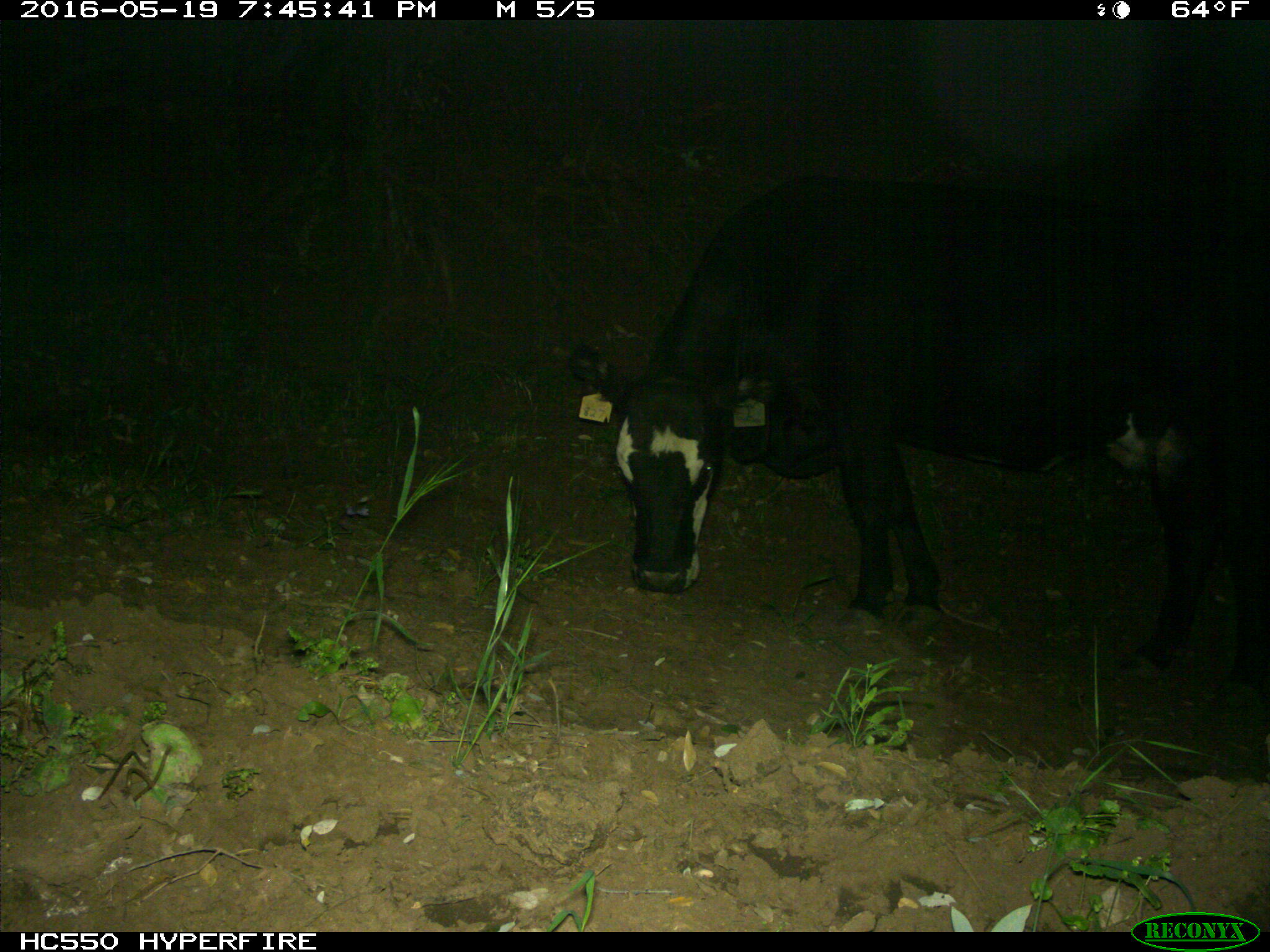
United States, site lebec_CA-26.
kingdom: Animalia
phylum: Chordata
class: Mammalia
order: Artiodactyla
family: Bovidae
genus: Bos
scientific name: Bos taurus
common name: domestic cow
Bos taurus (domestic cow).